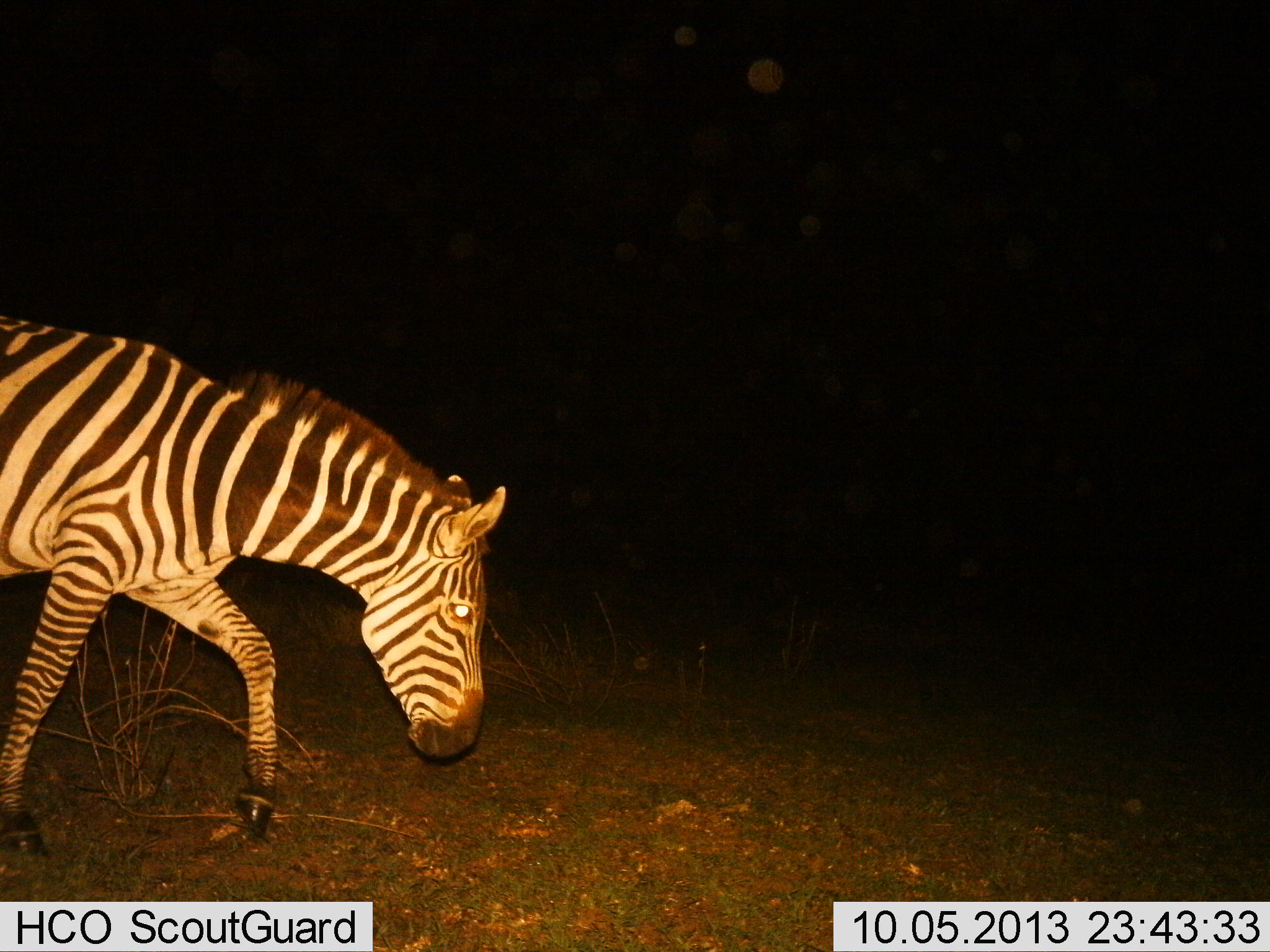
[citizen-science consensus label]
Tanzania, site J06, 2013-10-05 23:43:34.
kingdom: Animalia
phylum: Chordata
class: Mammalia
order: Perissodactyla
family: Equidae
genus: Equus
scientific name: Equus quagga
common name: plains zebra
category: zebra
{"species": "zebra (plains zebra) (Equus quagga)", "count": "1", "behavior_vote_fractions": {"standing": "4%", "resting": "0%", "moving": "96%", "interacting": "0%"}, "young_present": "4%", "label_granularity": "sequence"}